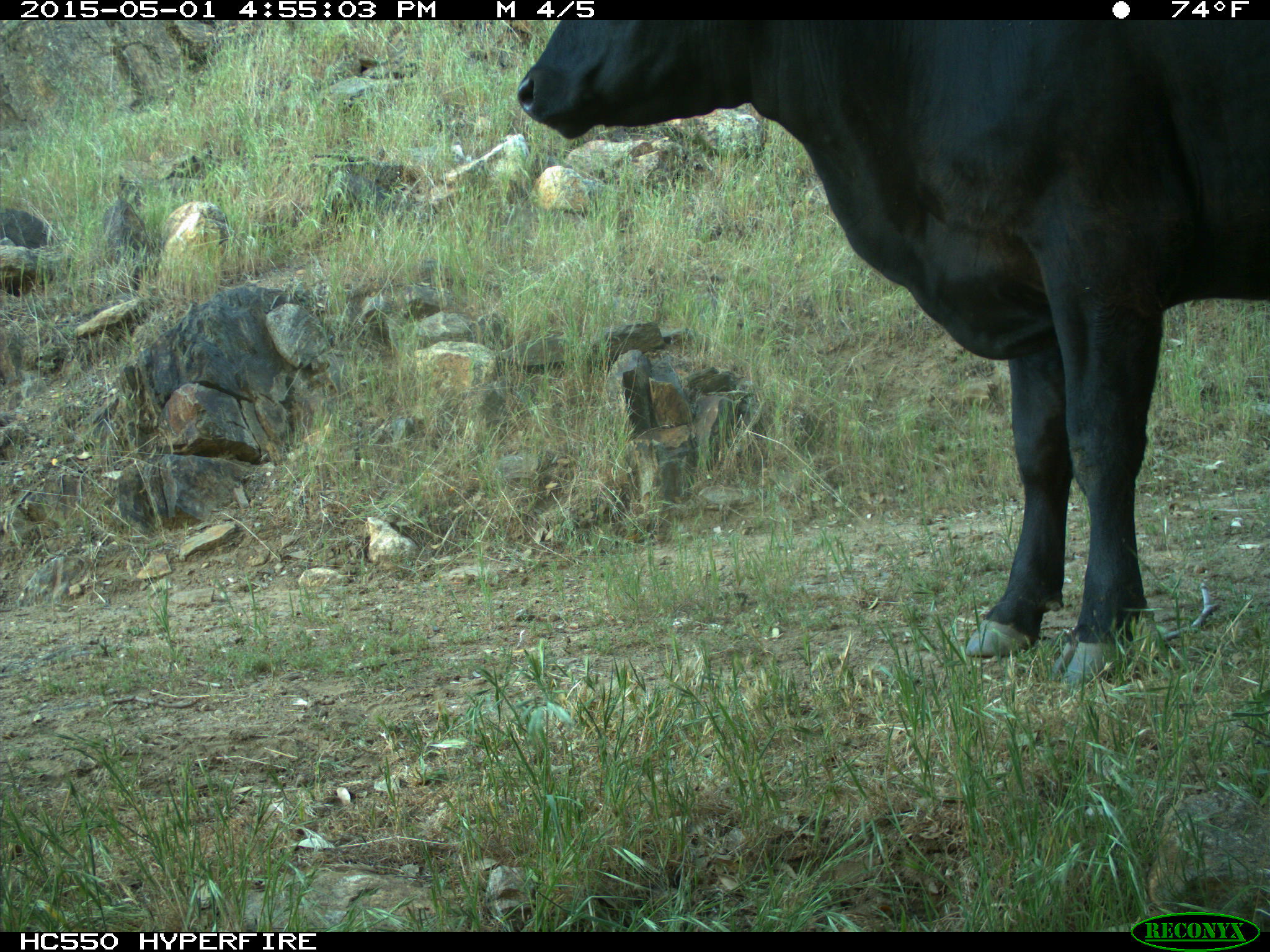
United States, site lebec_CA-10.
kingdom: Animalia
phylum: Chordata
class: Mammalia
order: Artiodactyla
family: Bovidae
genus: Bos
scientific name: Bos taurus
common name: domestic cow